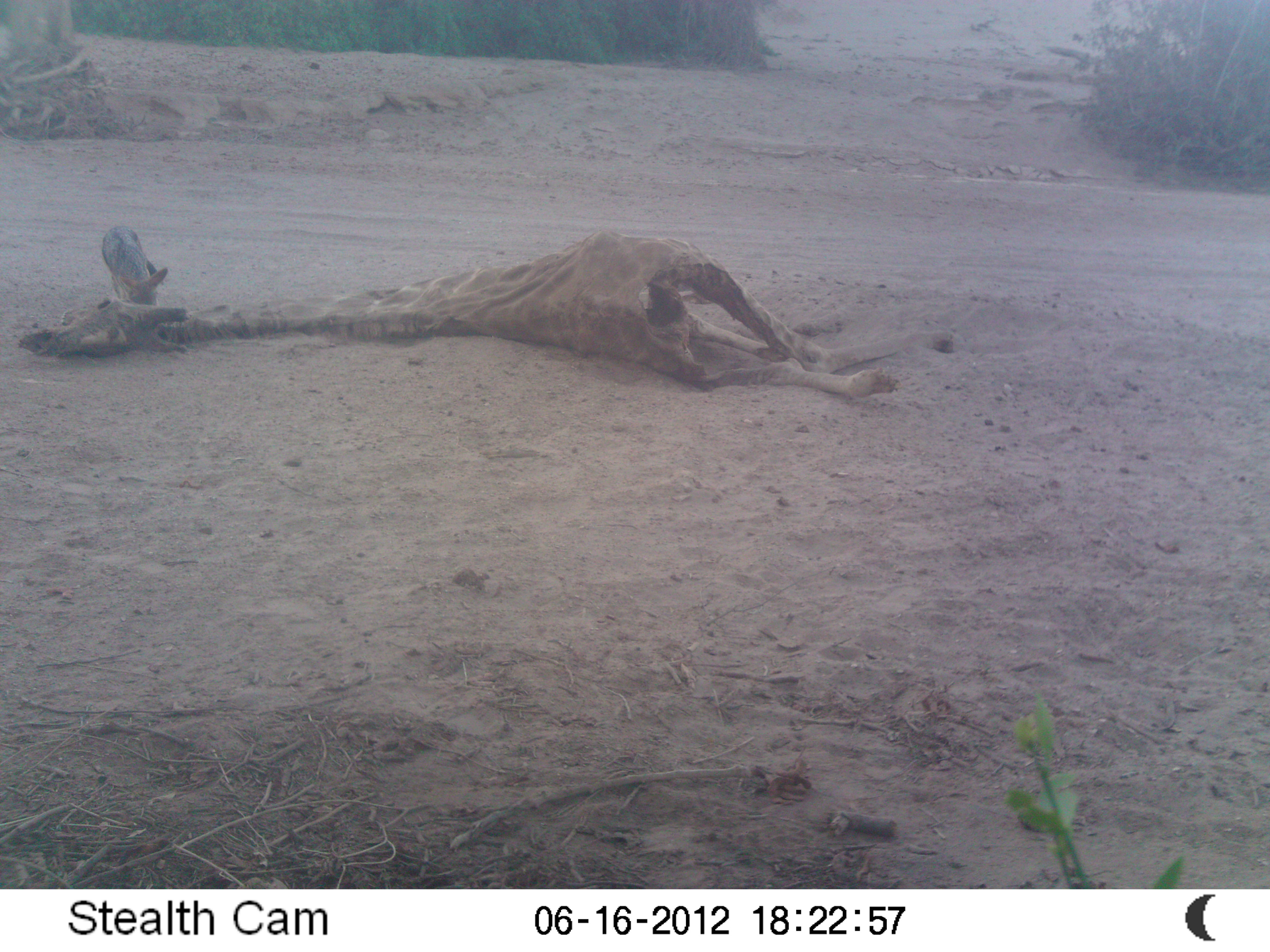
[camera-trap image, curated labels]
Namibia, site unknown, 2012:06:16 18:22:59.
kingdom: Animalia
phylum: Chordata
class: Mammalia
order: Carnivora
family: Canidae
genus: Lupulella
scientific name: Lupulella mesomelas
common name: black-backed jackal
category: canis mesomelas